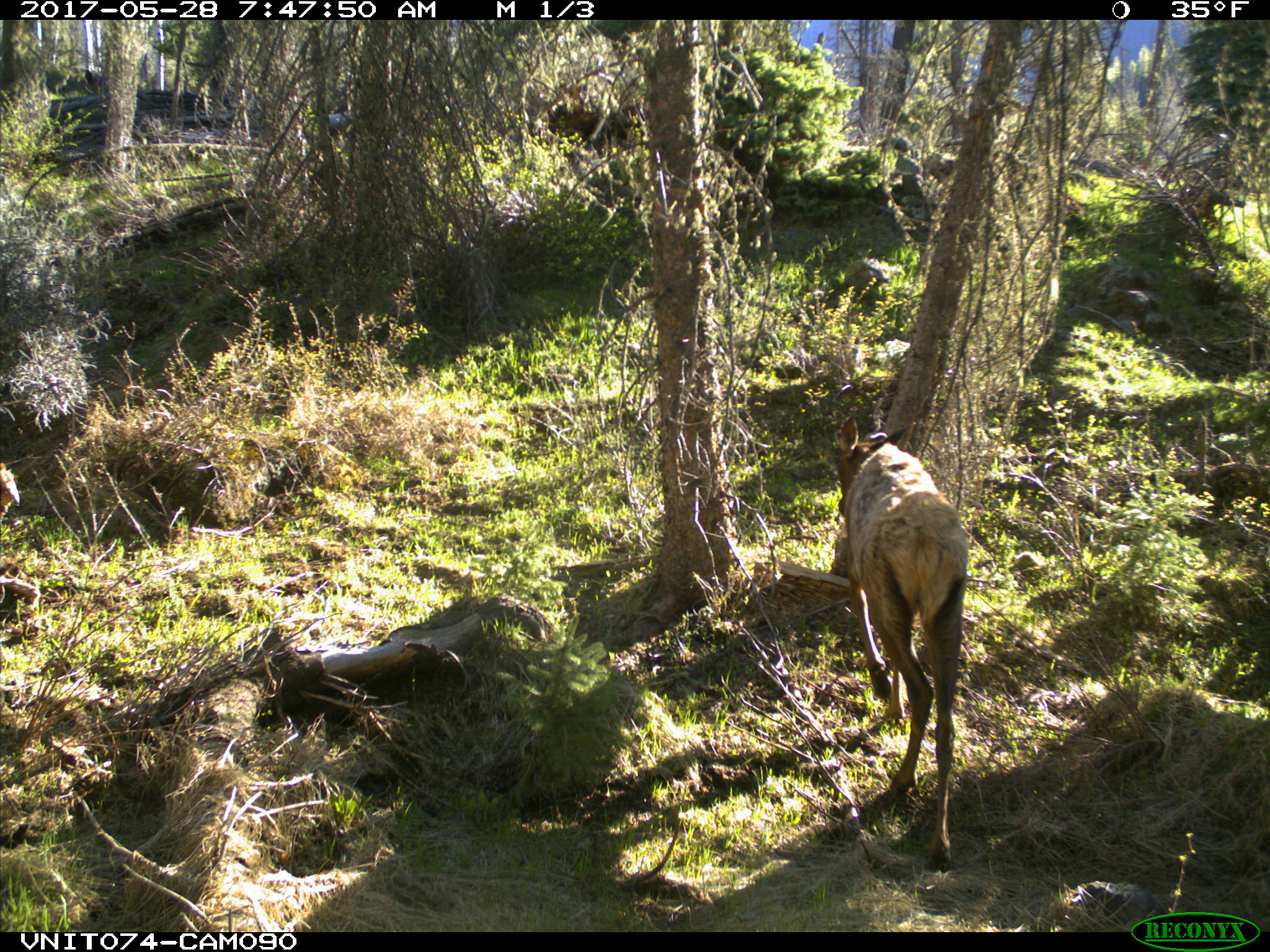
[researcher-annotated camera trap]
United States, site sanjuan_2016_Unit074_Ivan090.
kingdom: Animalia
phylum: Chordata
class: Mammalia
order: Artiodactyla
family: Cervidae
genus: Cervus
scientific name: Cervus elaphus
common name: red deer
Cervus elaphus (red deer).